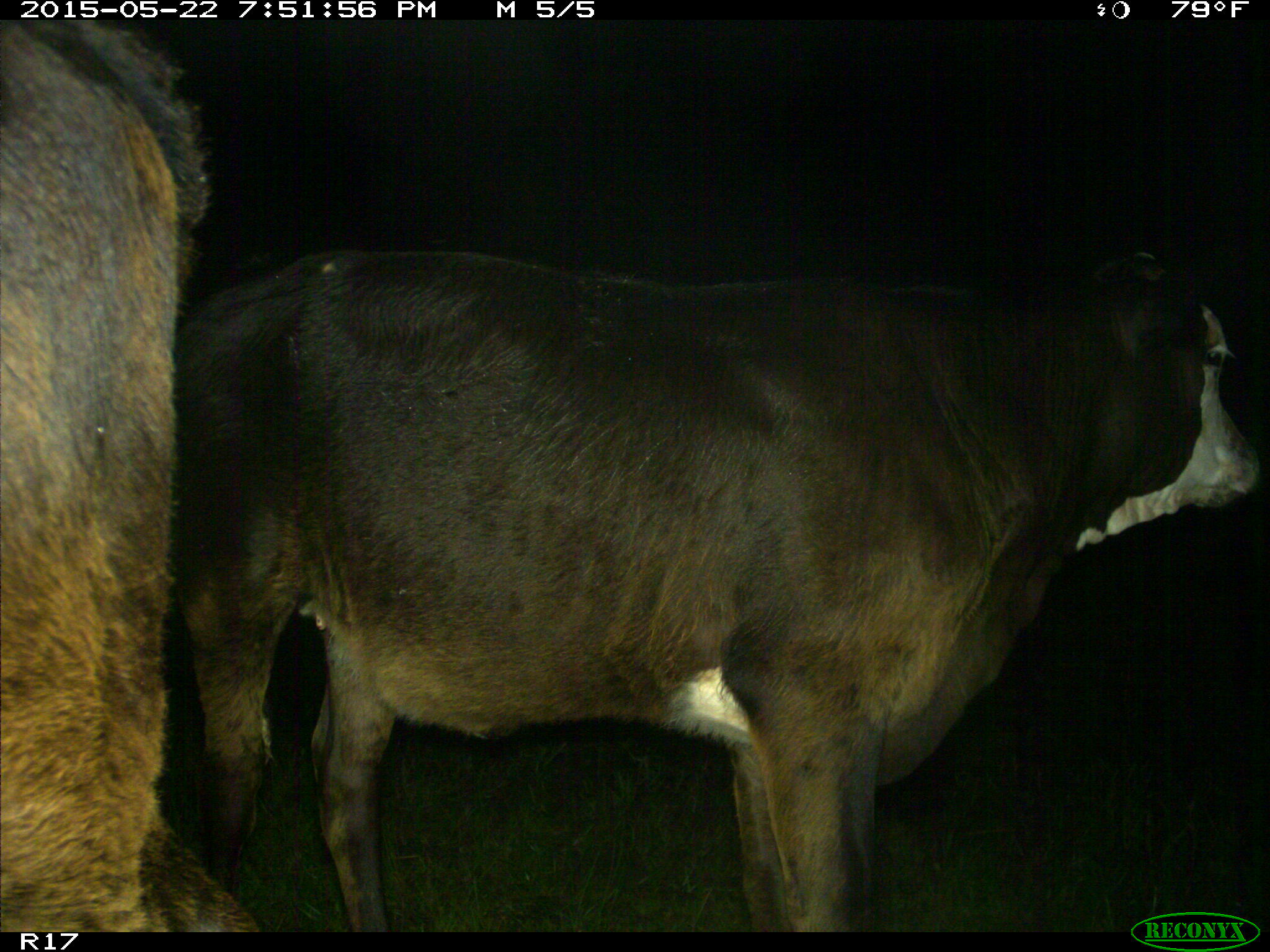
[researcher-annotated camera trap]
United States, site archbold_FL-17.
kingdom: Animalia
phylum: Chordata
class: Mammalia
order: Artiodactyla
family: Bovidae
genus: Bos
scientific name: Bos taurus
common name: domestic cow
Bos taurus (domestic cow).